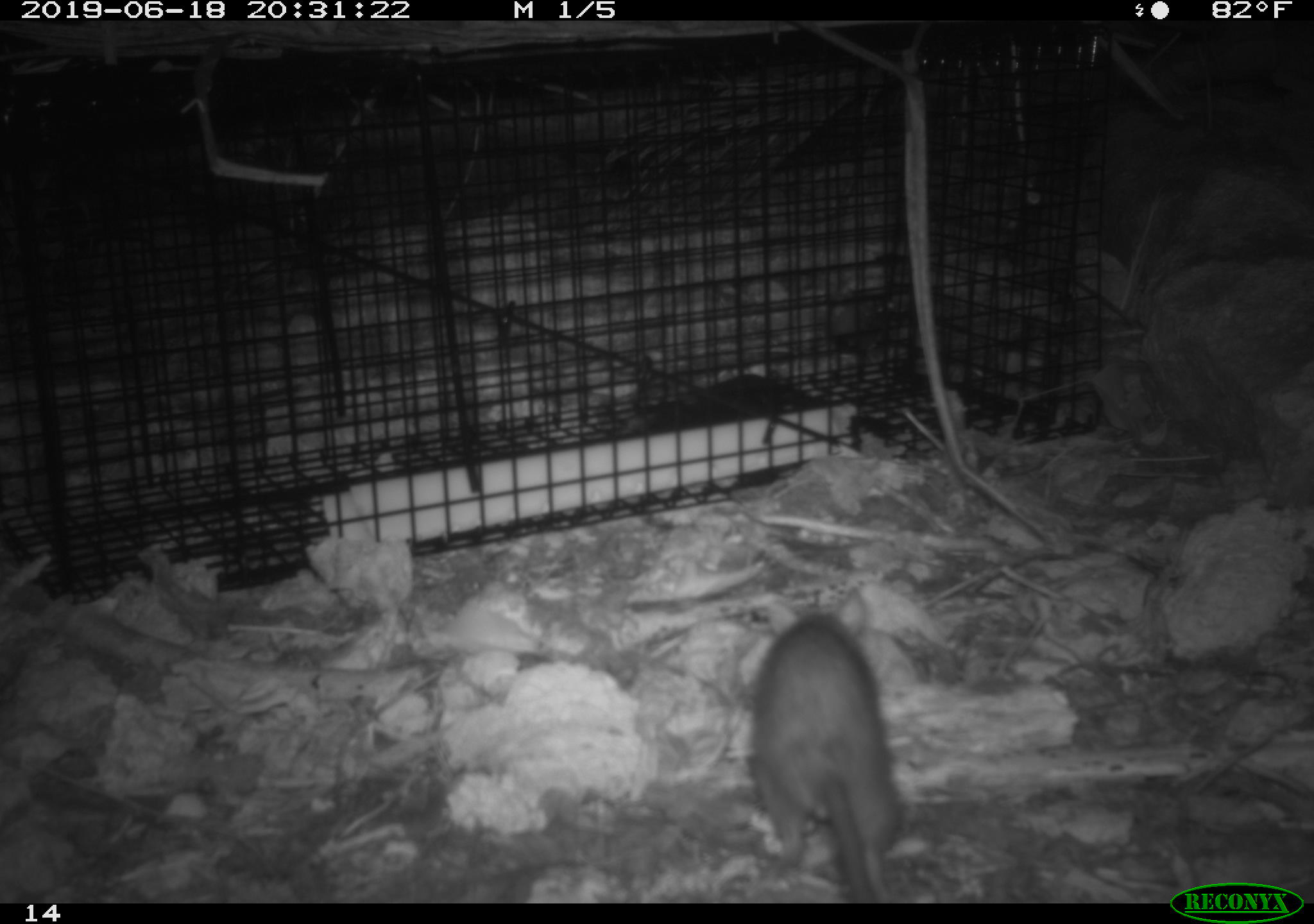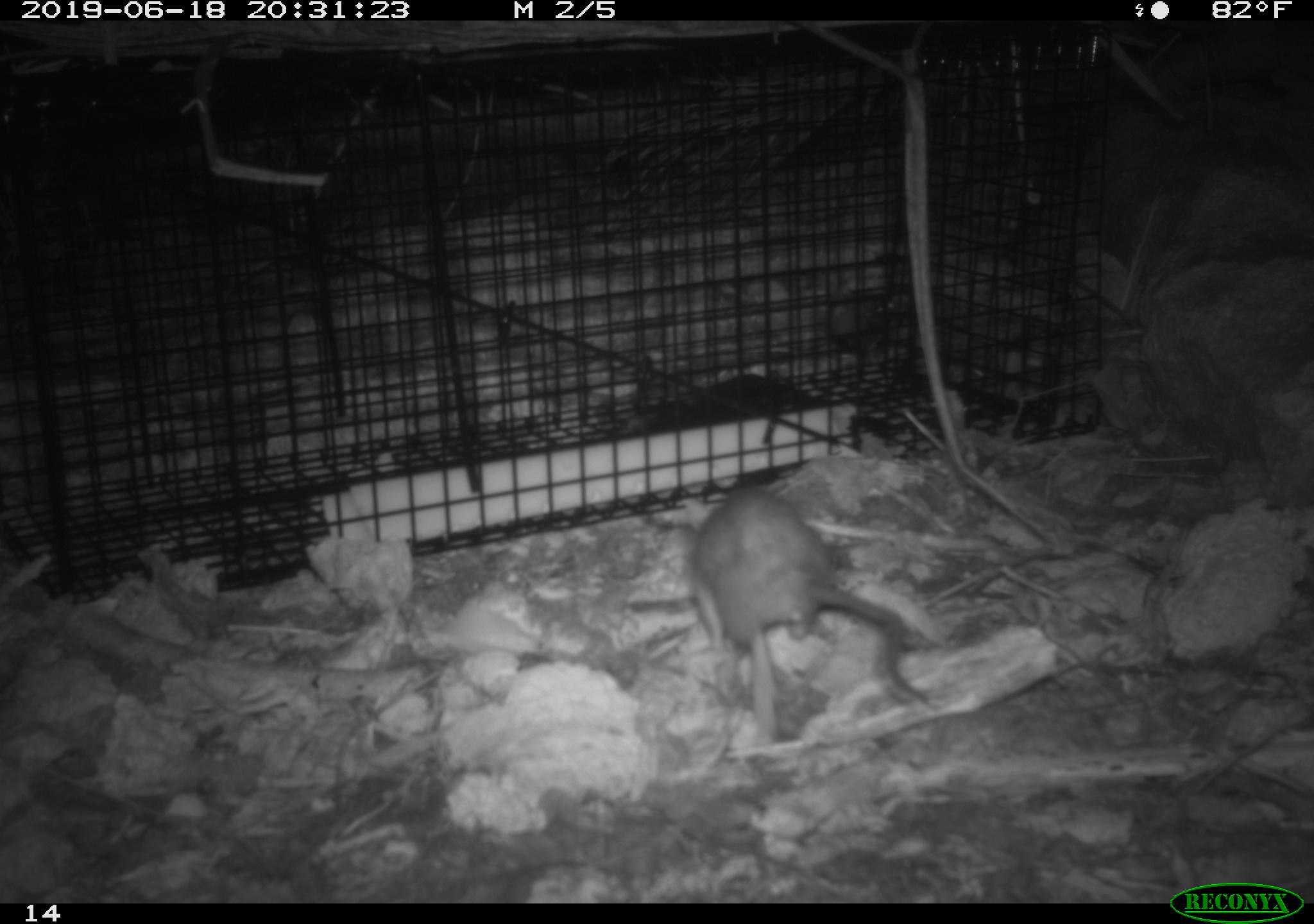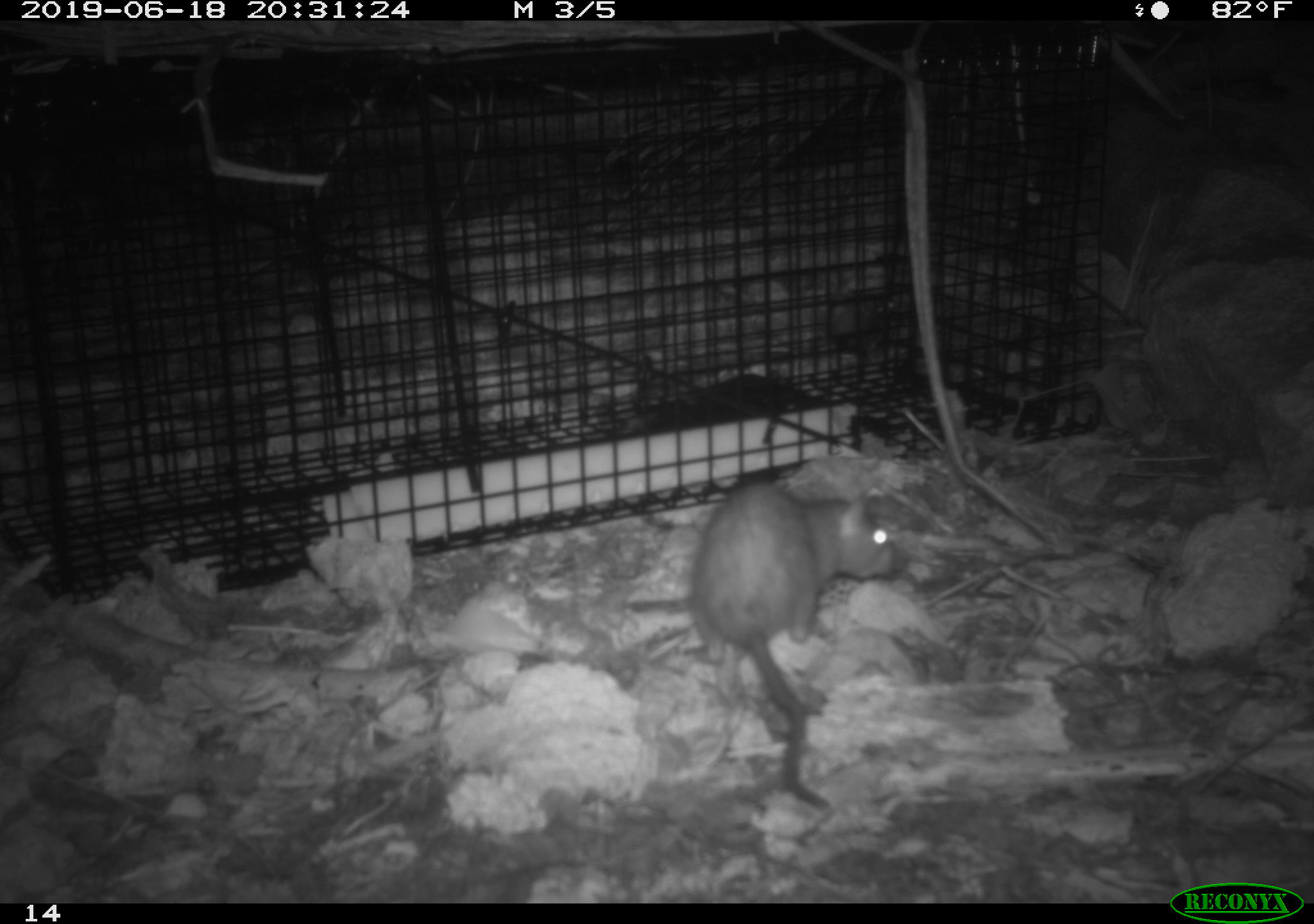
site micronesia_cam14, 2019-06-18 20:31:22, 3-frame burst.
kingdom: Animalia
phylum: Chordata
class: Mammalia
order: Rodentia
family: Muridae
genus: Rattus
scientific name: Rattus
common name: rat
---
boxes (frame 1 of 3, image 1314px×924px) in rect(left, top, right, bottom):
rat: rect(744, 606, 907, 902)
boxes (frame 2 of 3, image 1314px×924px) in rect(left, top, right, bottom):
rat: rect(680, 485, 935, 744)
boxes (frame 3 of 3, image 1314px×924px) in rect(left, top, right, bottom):
rat: rect(681, 477, 902, 812)